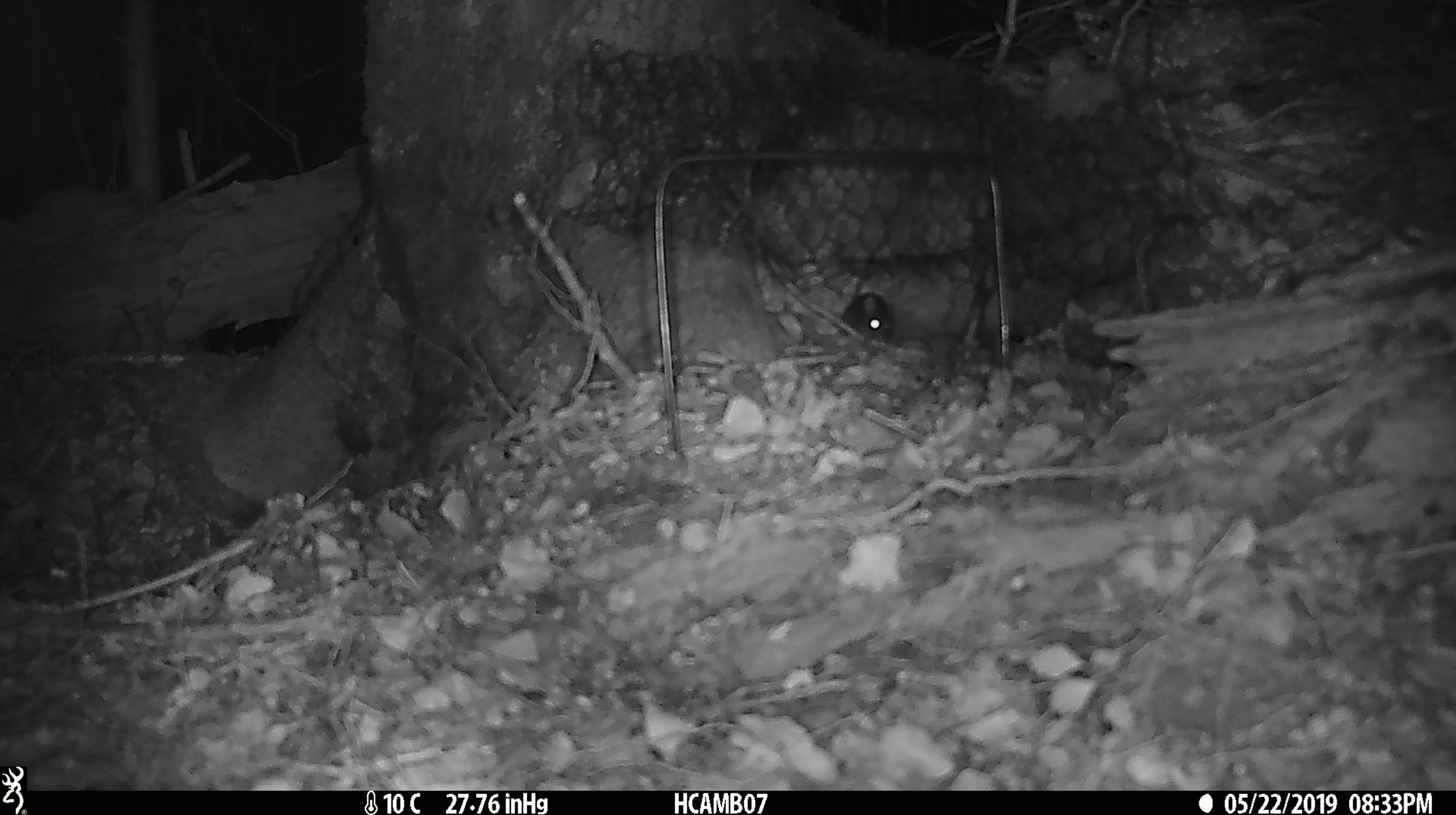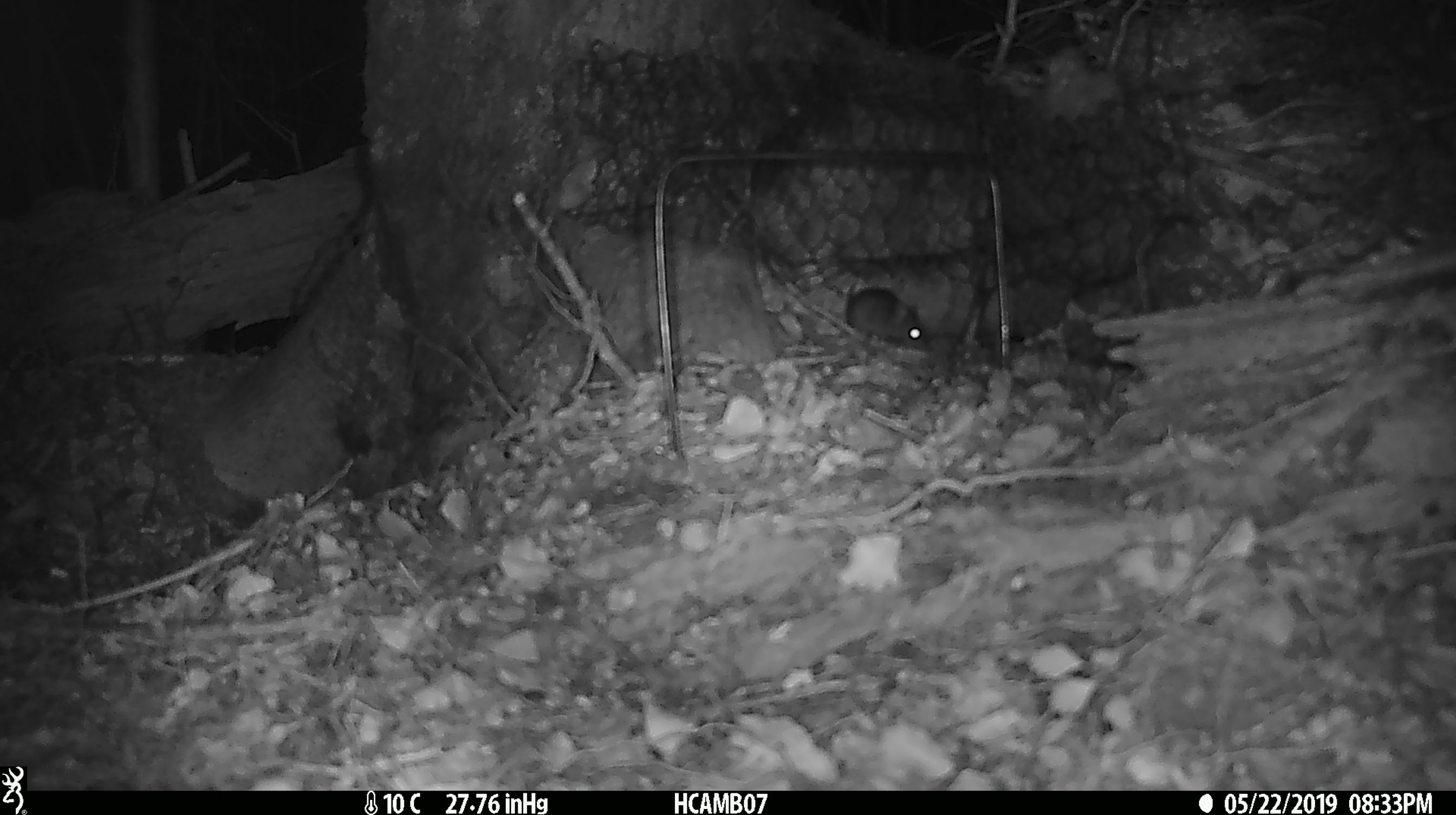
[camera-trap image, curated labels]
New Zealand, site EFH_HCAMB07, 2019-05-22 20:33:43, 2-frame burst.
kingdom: Animalia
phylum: Chordata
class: Mammalia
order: Rodentia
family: Muridae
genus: Mus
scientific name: Mus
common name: mouse